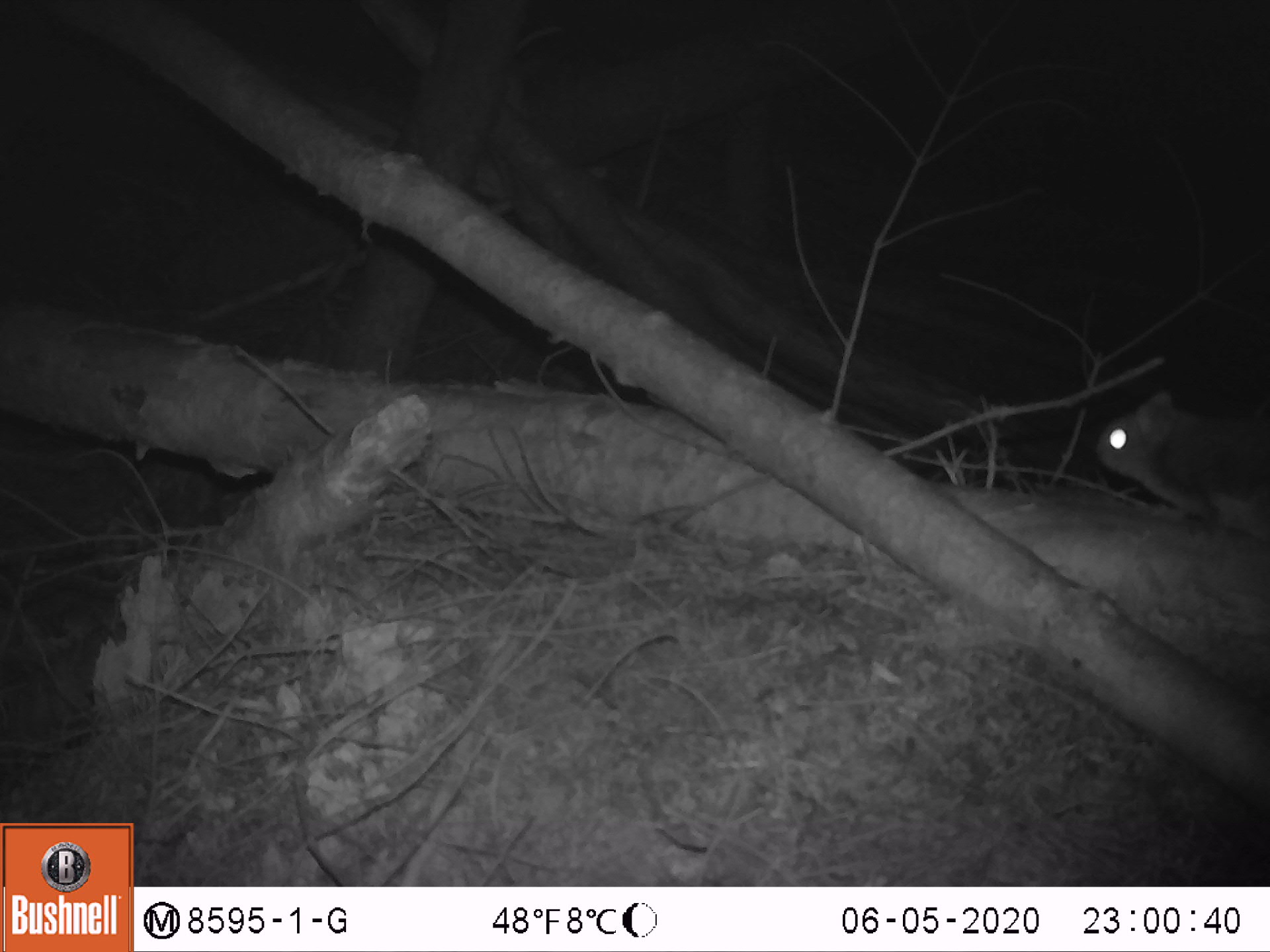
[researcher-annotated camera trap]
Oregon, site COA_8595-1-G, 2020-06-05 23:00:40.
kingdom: Animalia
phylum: Chordata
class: Mammalia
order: Rodentia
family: Sciuridae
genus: Glaucomys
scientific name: Glaucomys oregonensis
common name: humboldt's flying squirrel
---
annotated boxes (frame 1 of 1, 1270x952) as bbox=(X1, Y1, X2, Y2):
humboldt's flying squirrel: bbox=(1080, 377, 1259, 552)